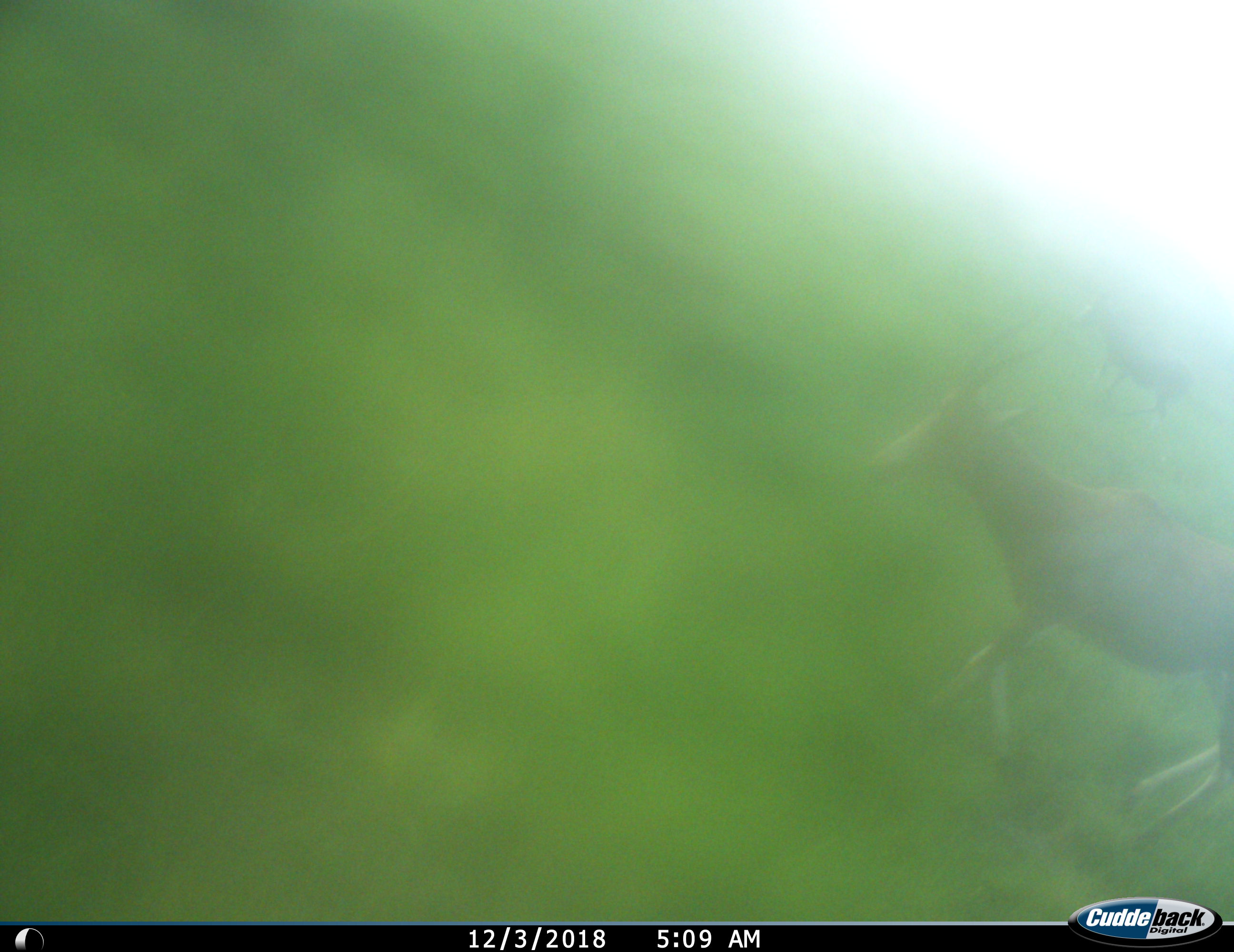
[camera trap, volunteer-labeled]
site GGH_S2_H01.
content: unidentified animal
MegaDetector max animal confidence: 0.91